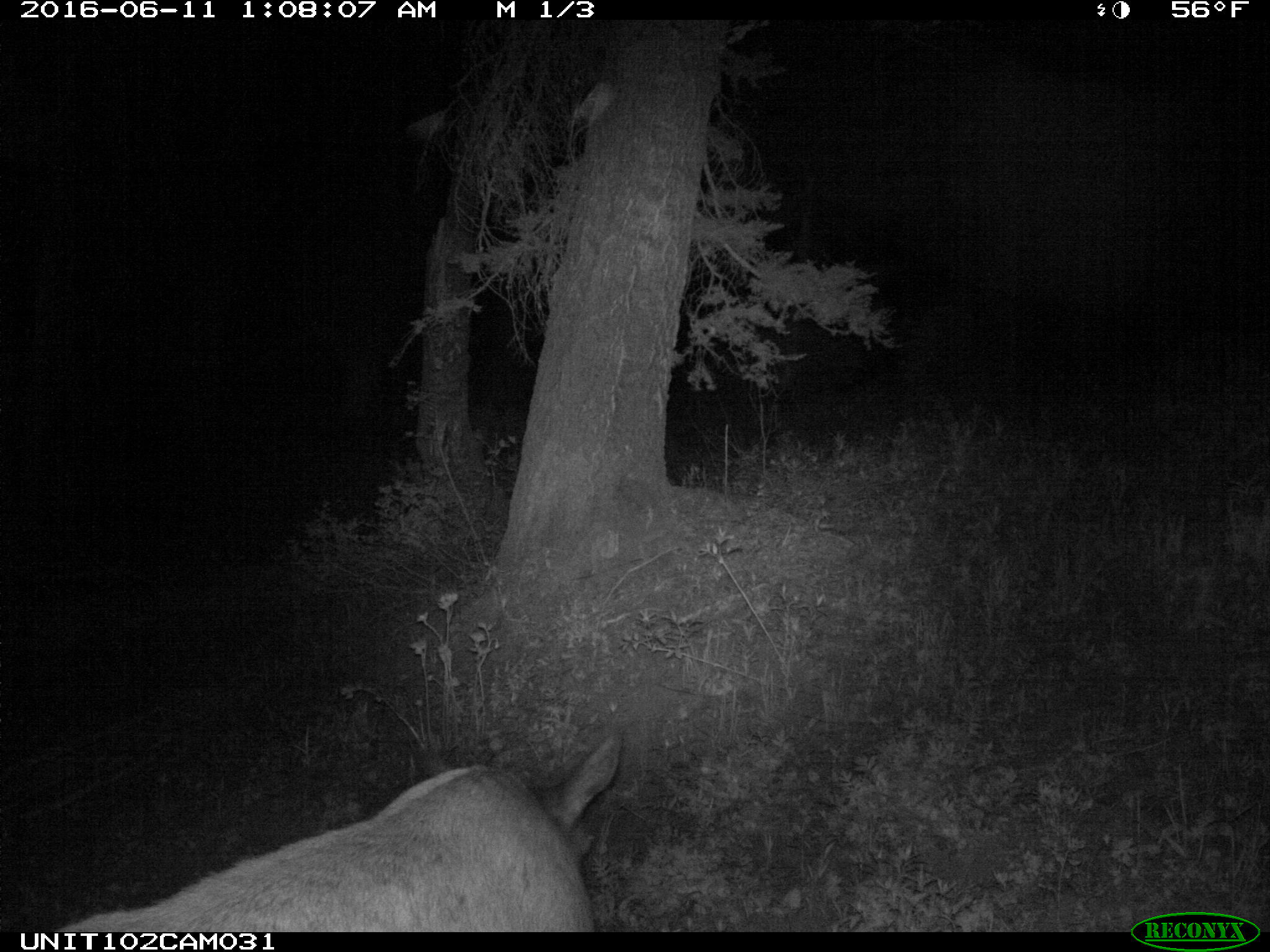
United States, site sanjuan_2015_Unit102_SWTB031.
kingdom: Animalia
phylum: Chordata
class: Mammalia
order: Artiodactyla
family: Cervidae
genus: Cervus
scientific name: Cervus elaphus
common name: red deer